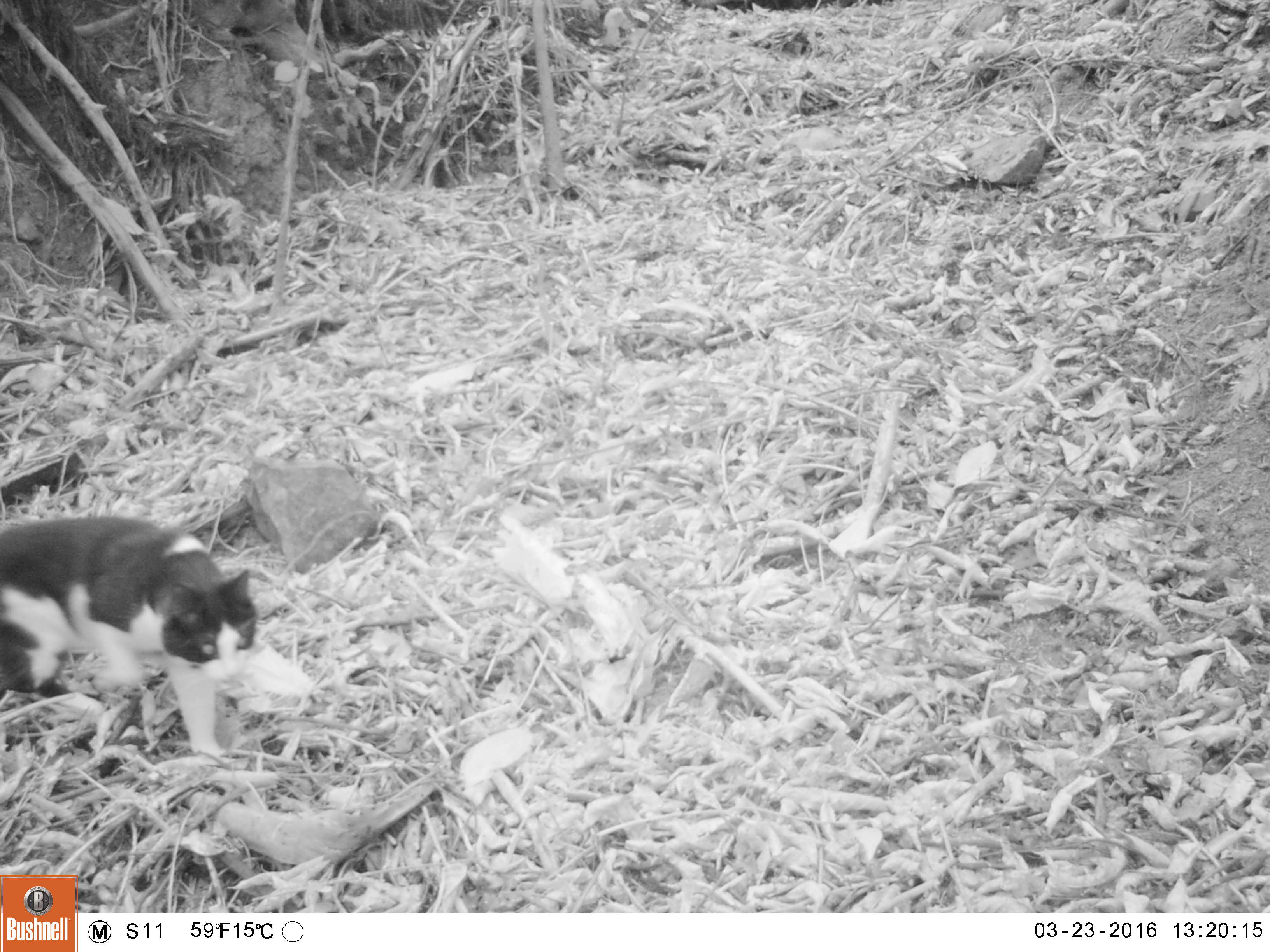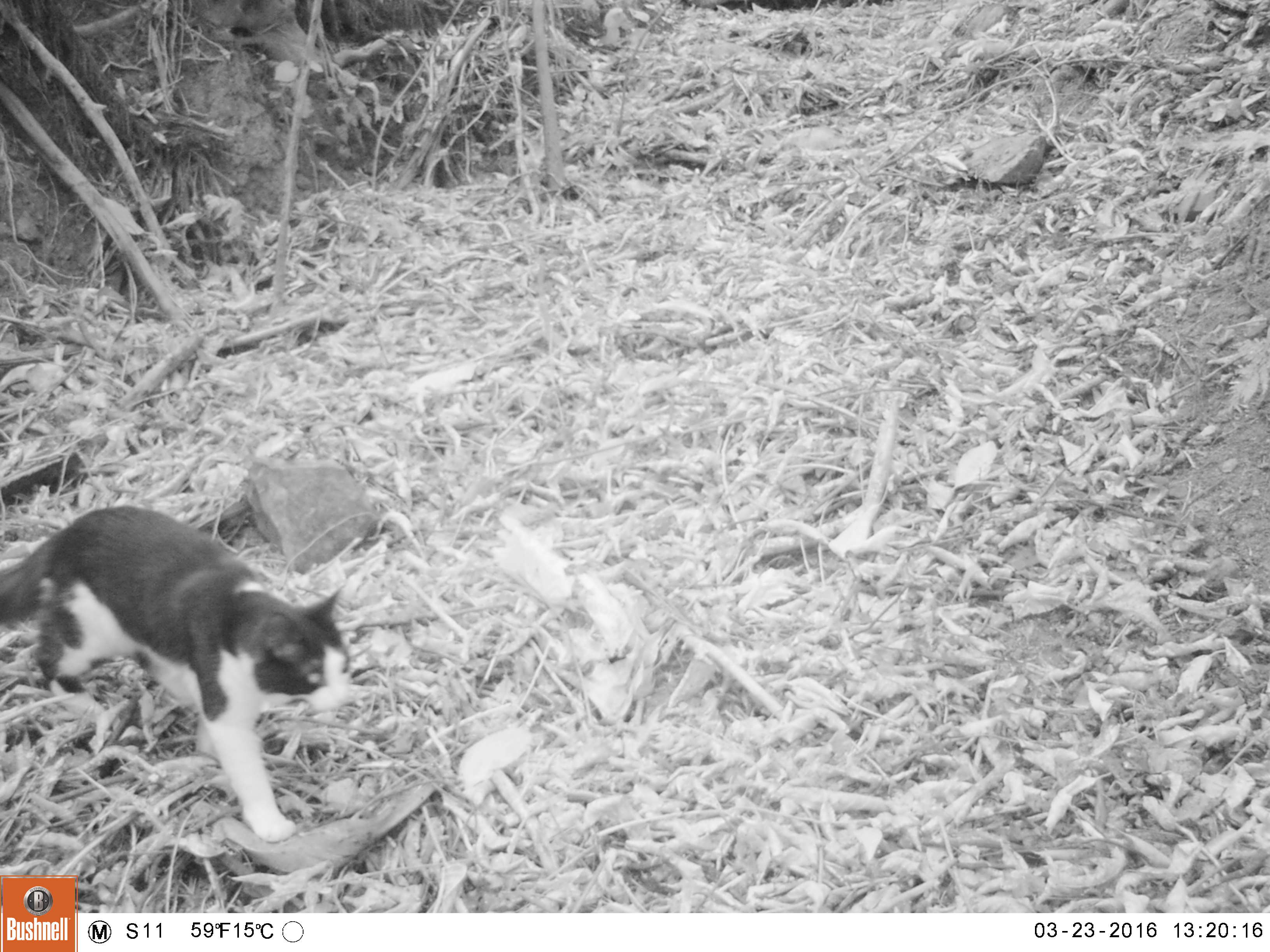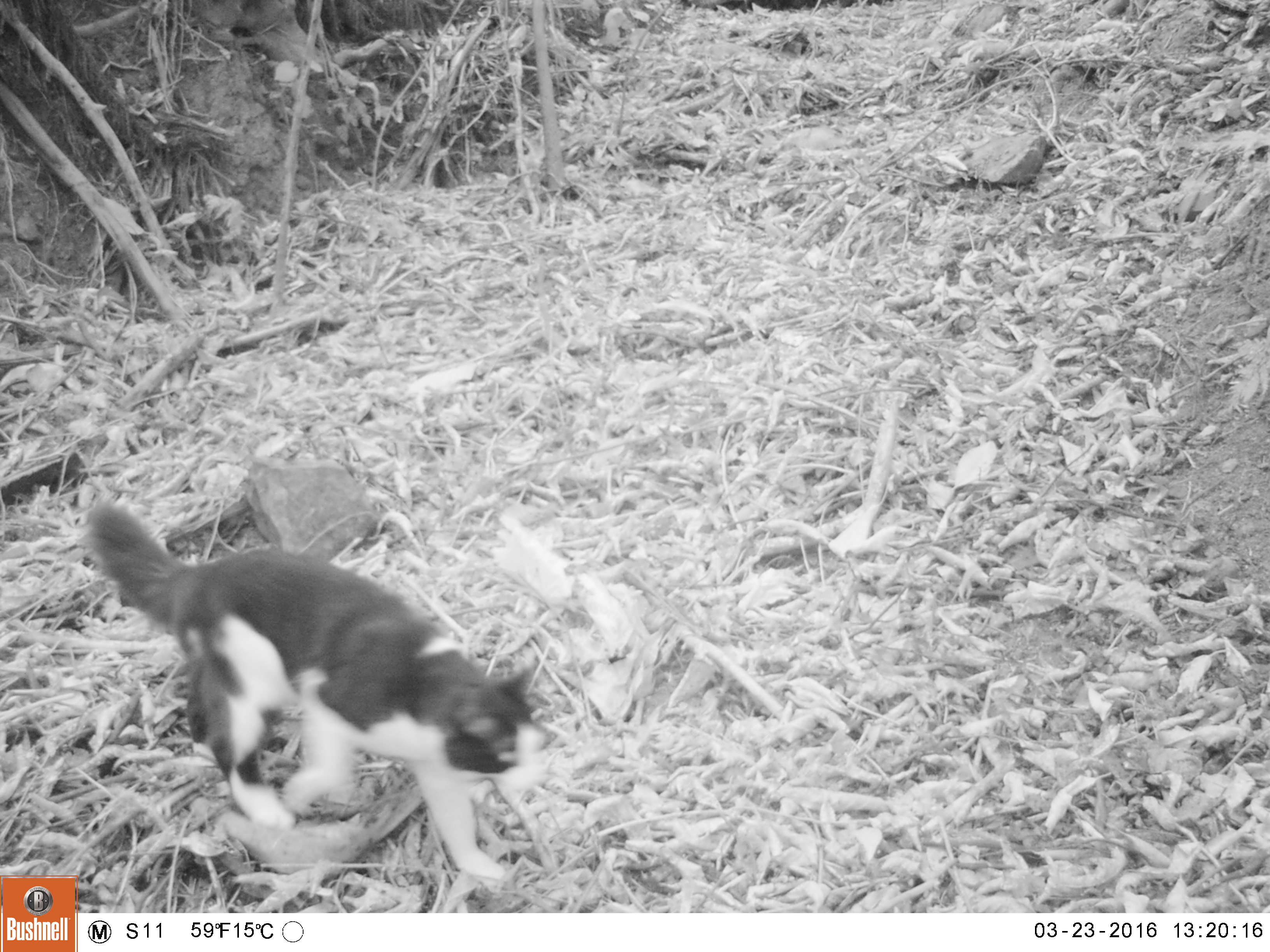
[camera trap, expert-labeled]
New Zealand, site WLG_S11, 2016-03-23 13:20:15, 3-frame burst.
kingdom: Animalia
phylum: Chordata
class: Mammalia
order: Carnivora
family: Felidae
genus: Felis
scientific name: Felis catus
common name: domestic cat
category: cat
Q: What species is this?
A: Cat (domestic cat) (Felis catus).